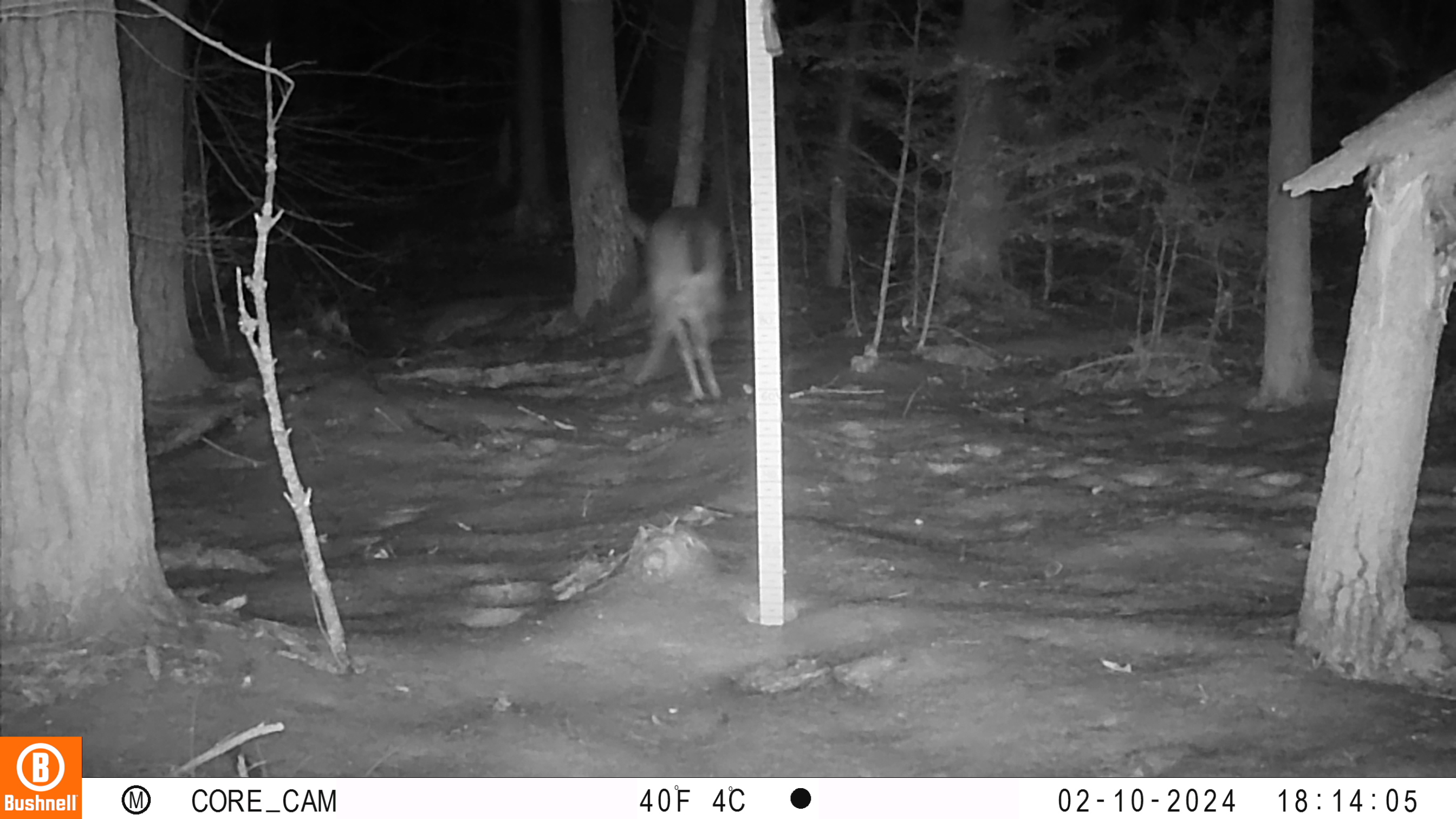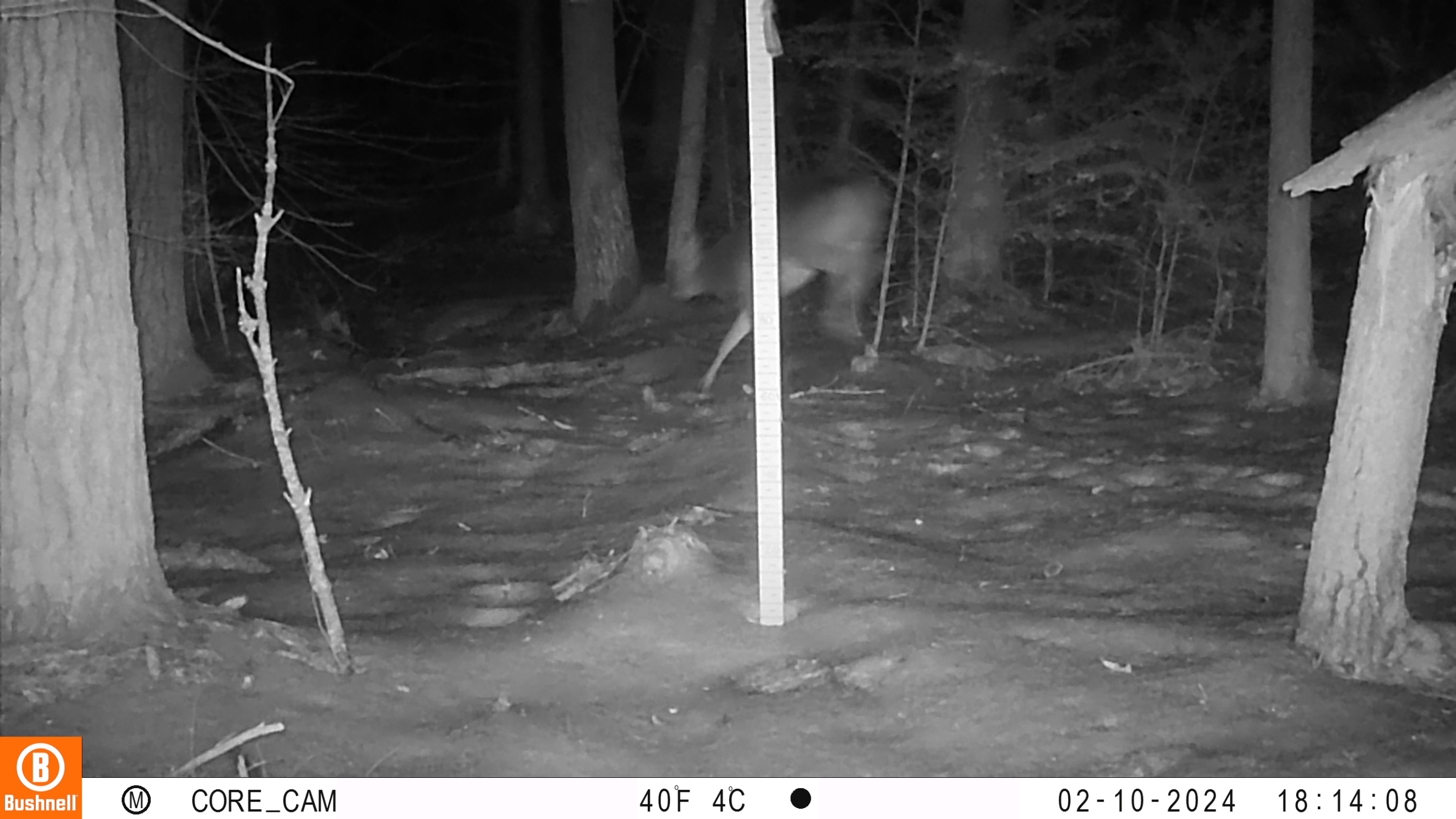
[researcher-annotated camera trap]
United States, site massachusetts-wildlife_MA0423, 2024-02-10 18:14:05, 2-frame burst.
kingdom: Animalia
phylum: Chordata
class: Mammalia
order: Artiodactyla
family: Cervidae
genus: Odocoileus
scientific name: Odocoileus virginianus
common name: white-tailed deer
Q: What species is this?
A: White-tailed deer (Odocoileus virginianus).